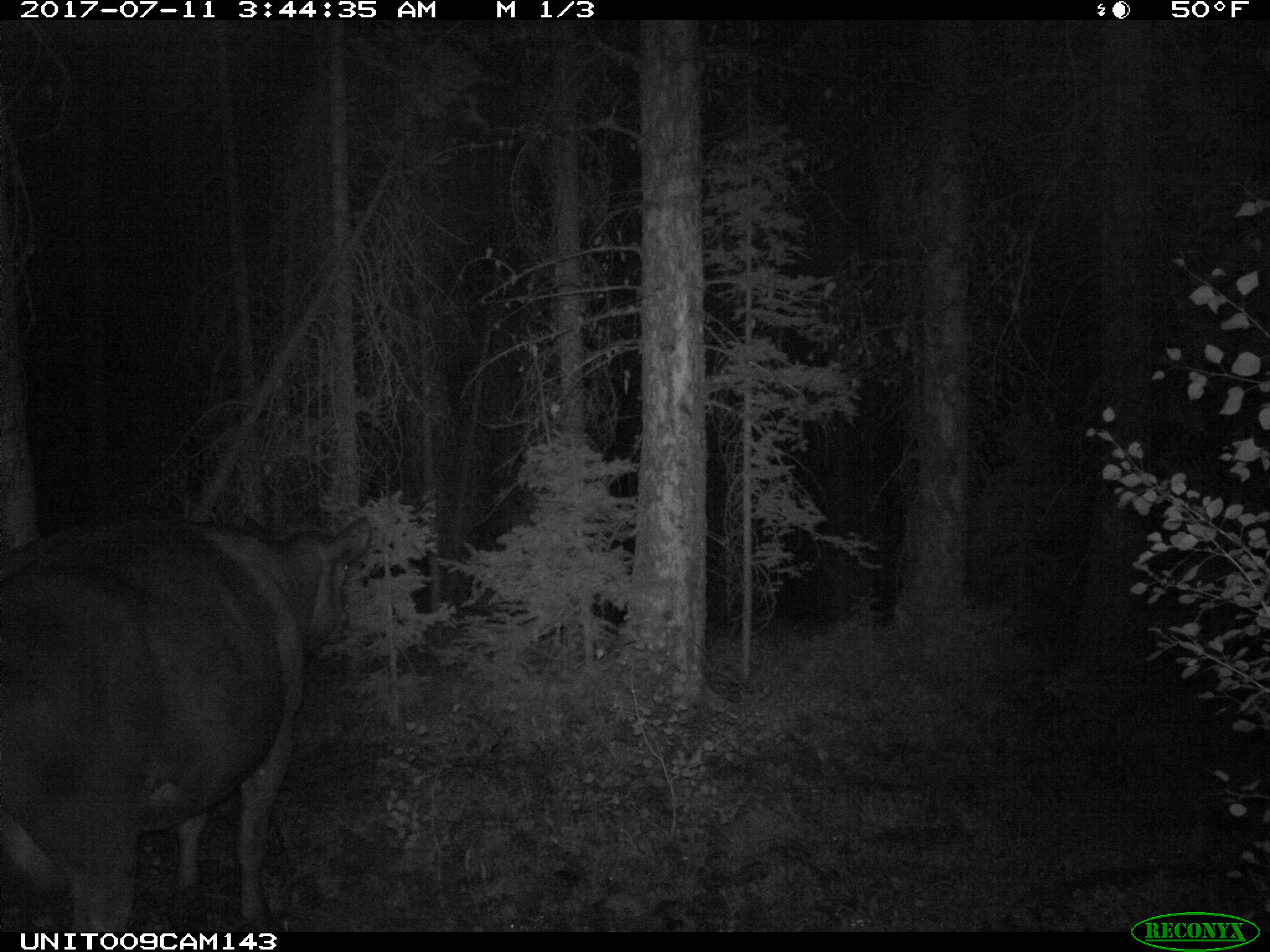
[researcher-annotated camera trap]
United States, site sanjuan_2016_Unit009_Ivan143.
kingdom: Animalia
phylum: Chordata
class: Mammalia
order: Artiodactyla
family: Bovidae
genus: Bos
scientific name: Bos taurus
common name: domestic cow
Bos taurus (domestic cow).